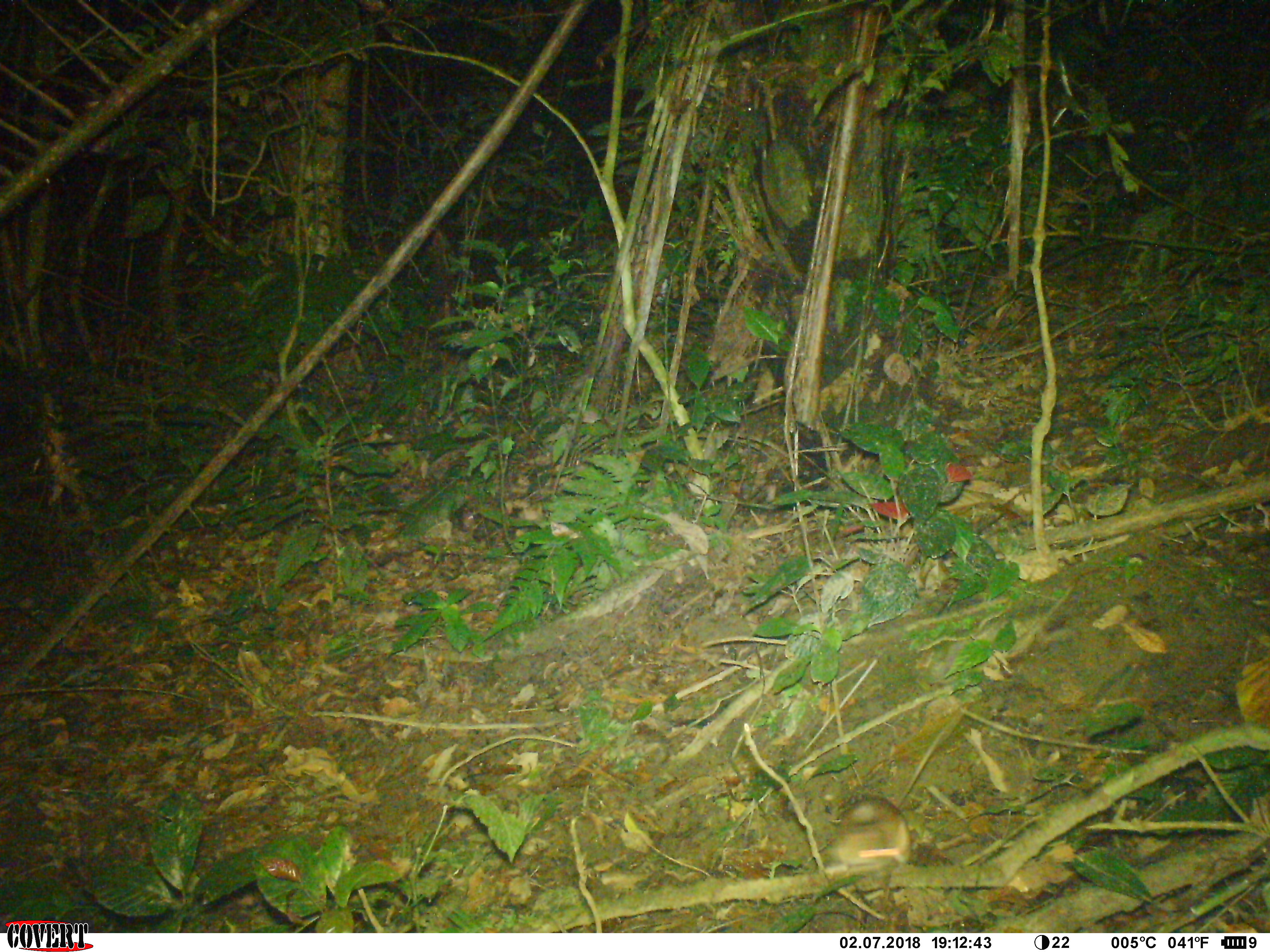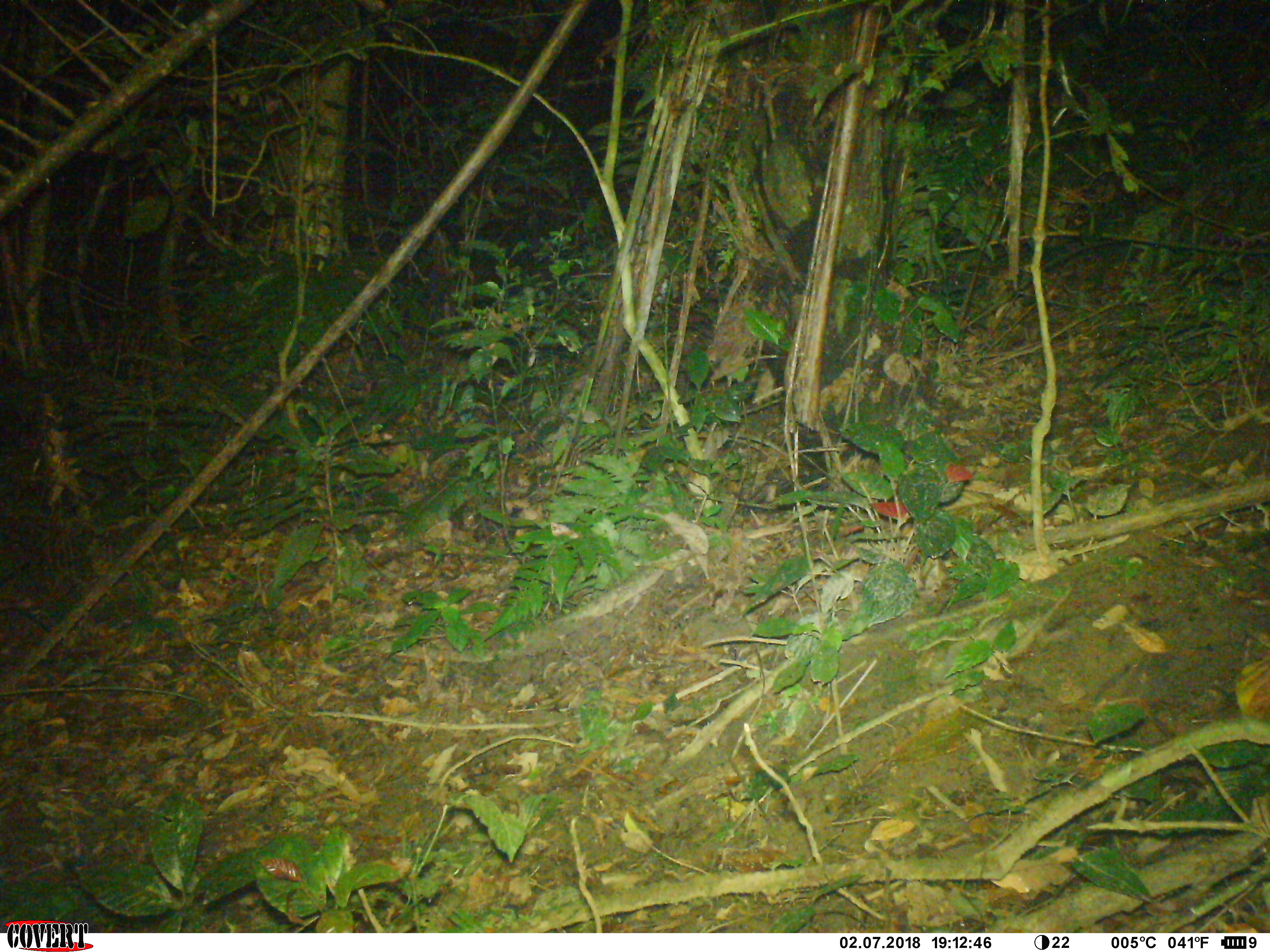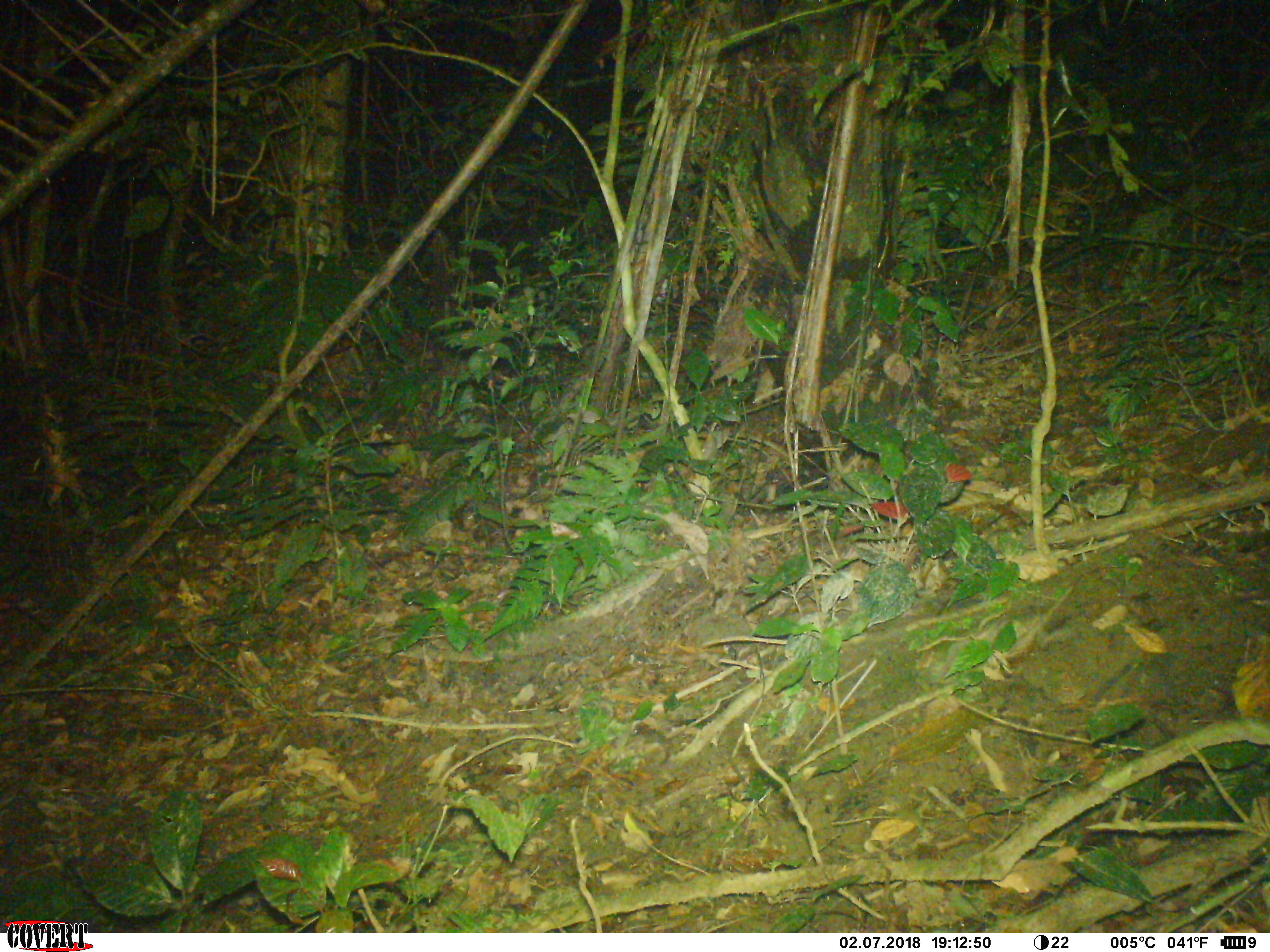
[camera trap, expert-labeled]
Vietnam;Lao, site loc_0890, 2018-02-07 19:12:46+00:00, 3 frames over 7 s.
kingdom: Animalia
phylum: Chordata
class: Mammalia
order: Rodentia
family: Muridae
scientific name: Muridae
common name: old-world mice and rats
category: unidentified murid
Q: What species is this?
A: Unidentified murid (old-world mice and rats) (Muridae).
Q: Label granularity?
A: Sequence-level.